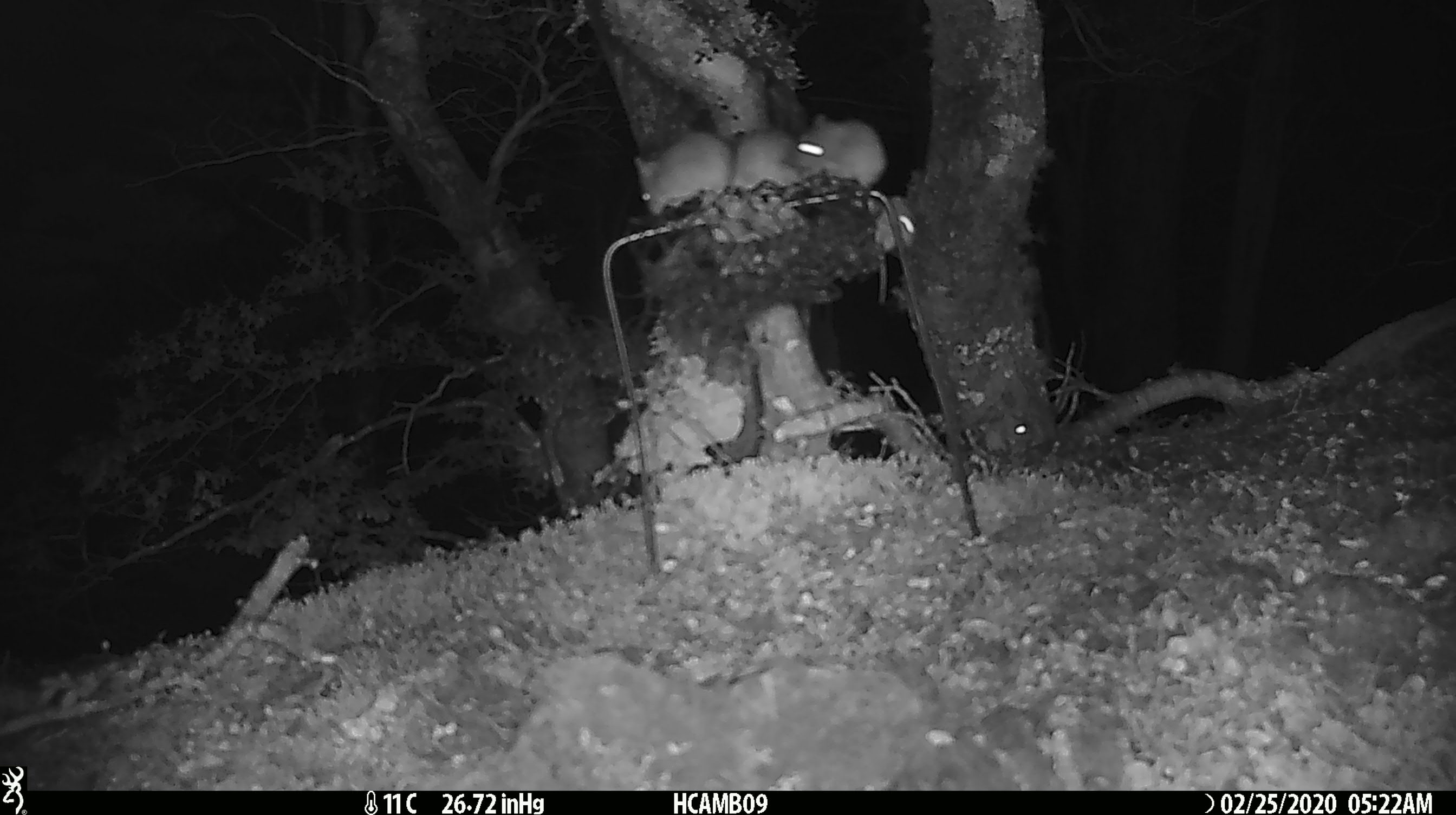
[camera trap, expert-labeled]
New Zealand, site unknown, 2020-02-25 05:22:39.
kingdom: Animalia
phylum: Chordata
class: Mammalia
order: Rodentia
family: Muridae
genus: Mus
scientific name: Mus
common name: mouse